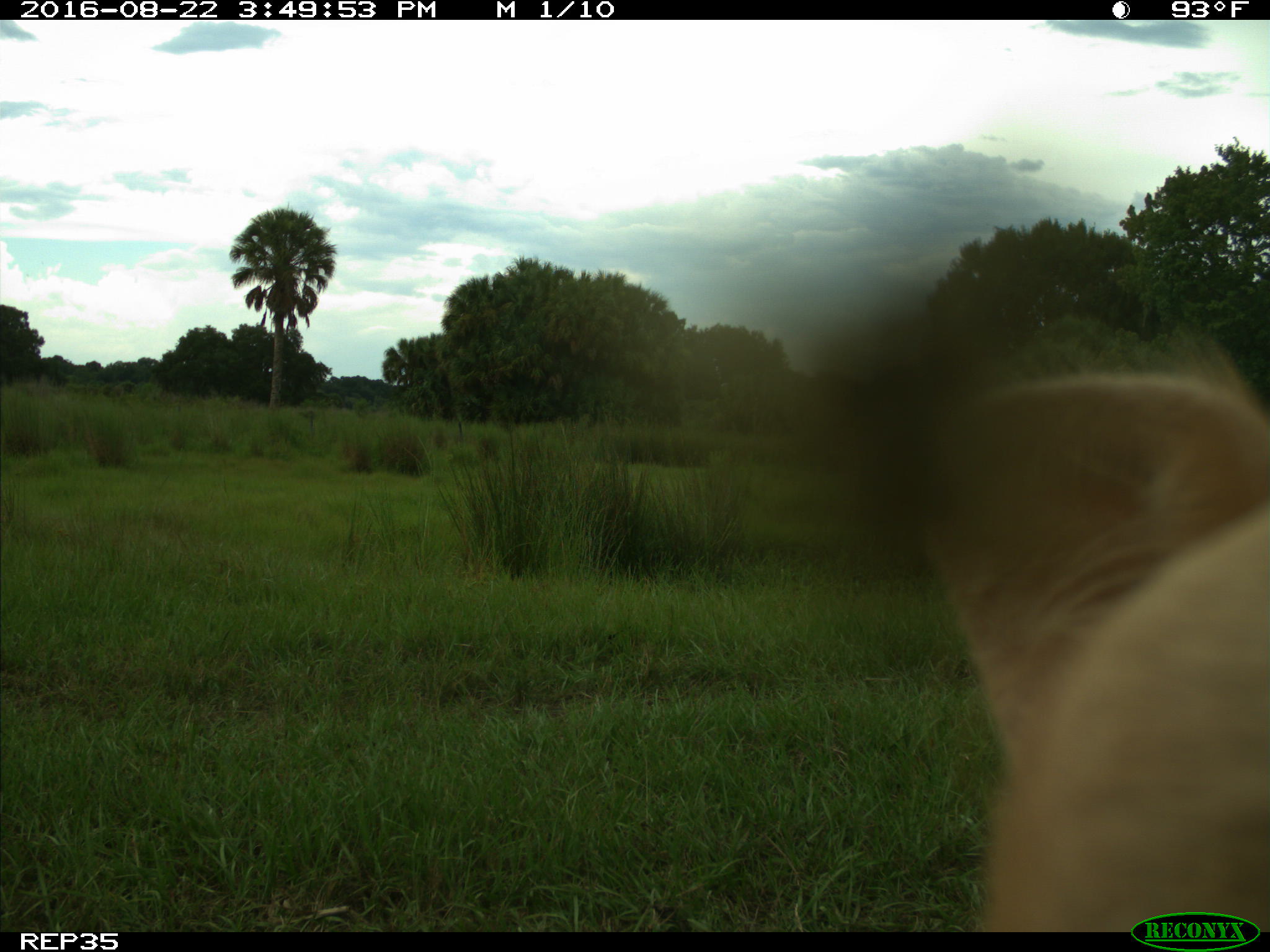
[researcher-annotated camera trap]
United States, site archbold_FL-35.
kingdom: Animalia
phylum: Chordata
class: Mammalia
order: Artiodactyla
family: Bovidae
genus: Bos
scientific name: Bos taurus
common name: domestic cow